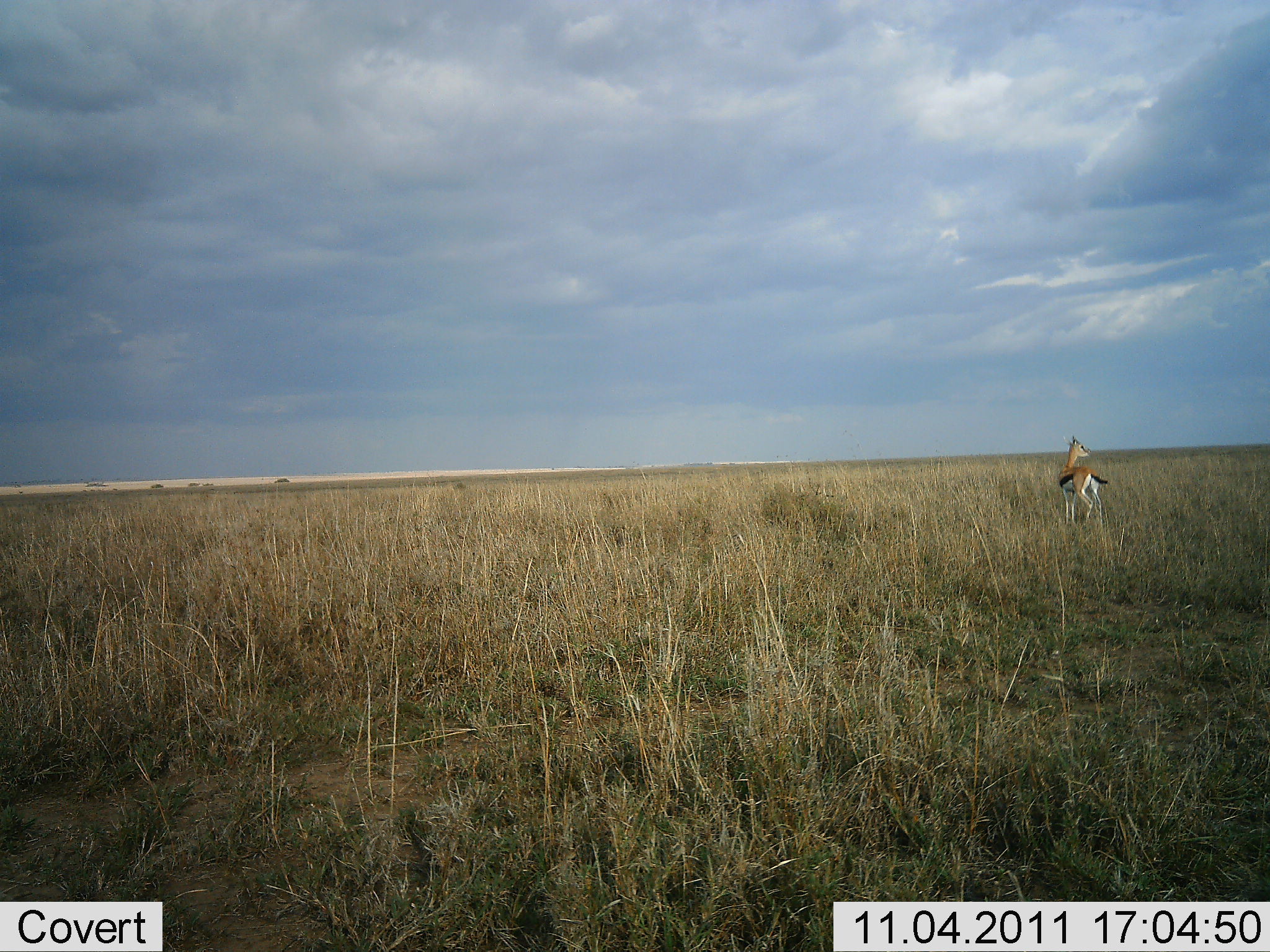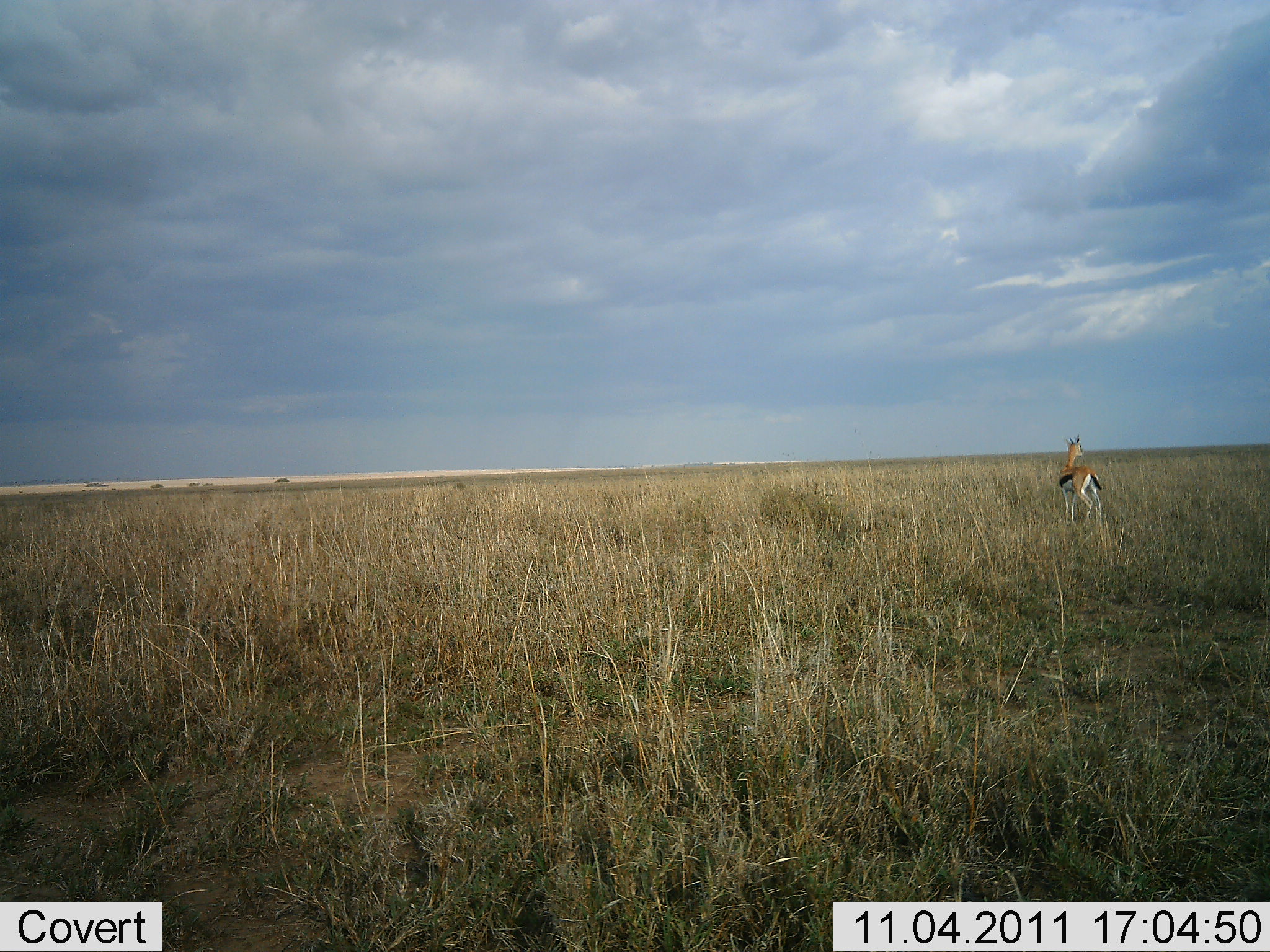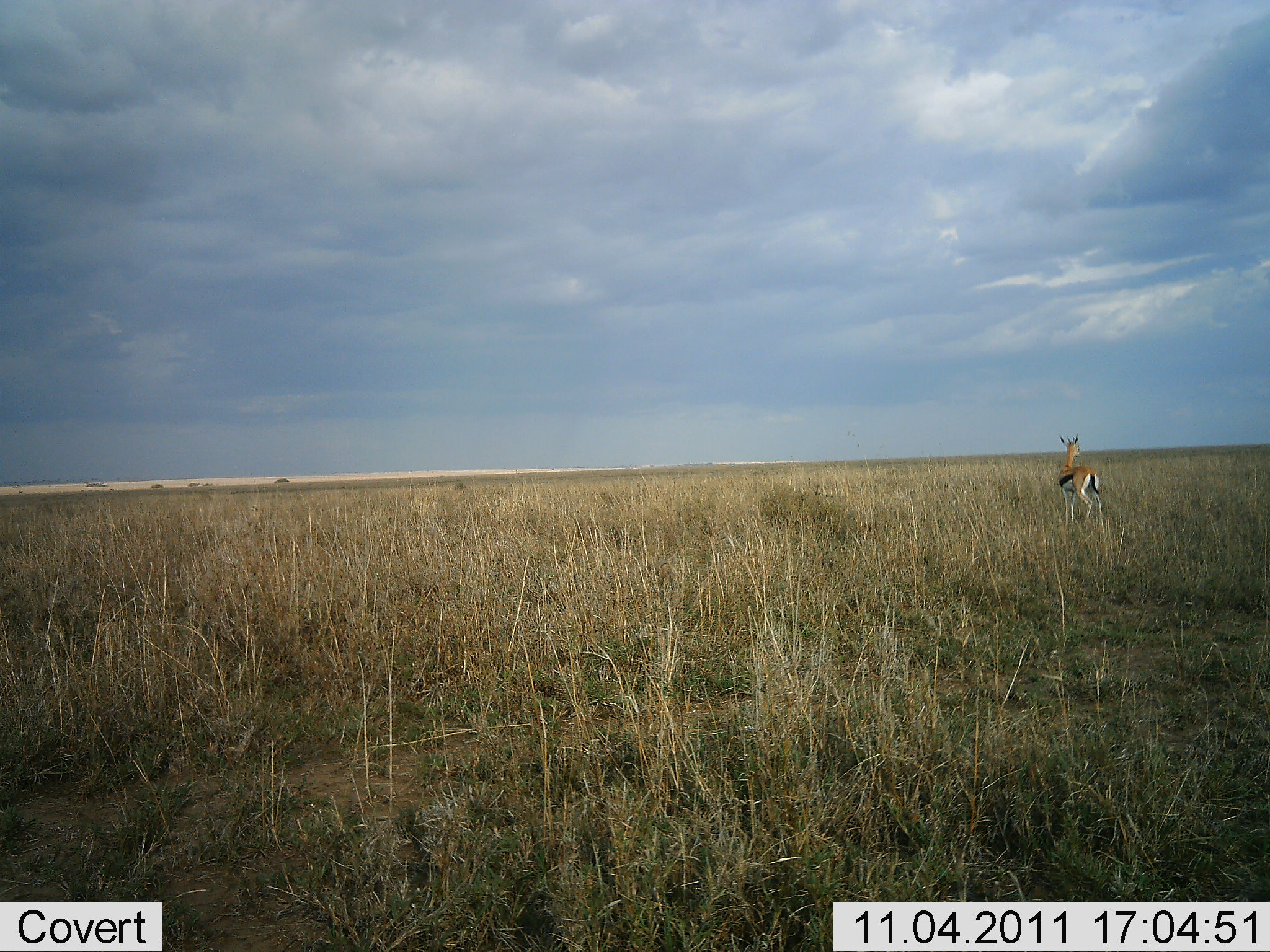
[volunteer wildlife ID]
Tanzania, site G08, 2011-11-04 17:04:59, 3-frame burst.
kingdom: Animalia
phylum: Chordata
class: Mammalia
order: Artiodactyla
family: Bovidae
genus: Eudorcas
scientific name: Eudorcas thomsonii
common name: thomson's gazelle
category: gazellethomsons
Gazellethomsons (thomson's gazelle) (Eudorcas thomsonii), count 1. Behavior (volunteer vote fractions): standing 94%, resting 0%, moving 6%, interacting 0%. Young present (vote fraction): 0%. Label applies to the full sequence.